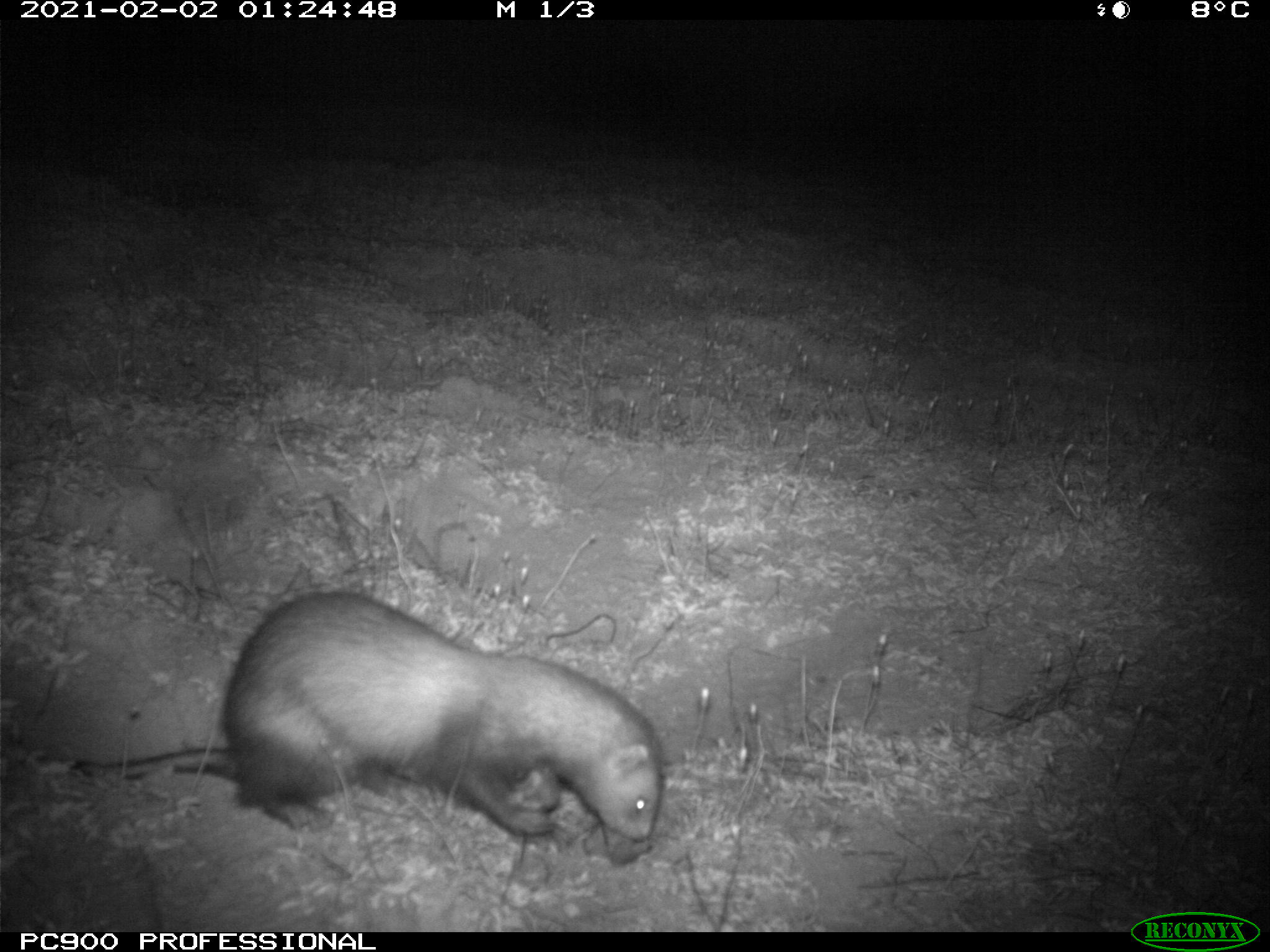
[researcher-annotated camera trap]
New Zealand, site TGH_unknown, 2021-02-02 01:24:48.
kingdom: Animalia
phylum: Chordata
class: Mammalia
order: Carnivora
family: Mustelidae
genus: Mustela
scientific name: Mustela furo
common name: ferret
Ferret (Mustela furo).